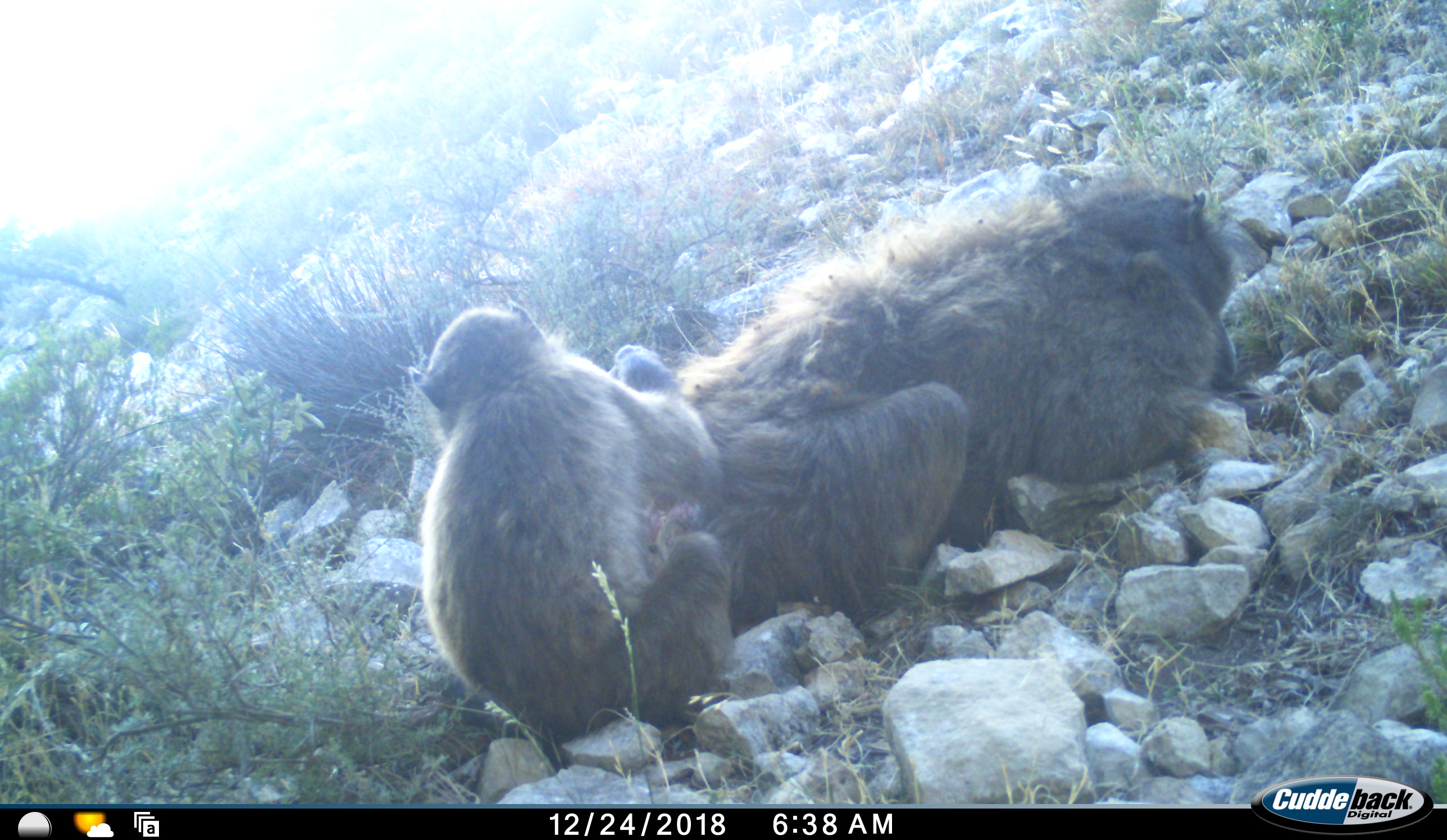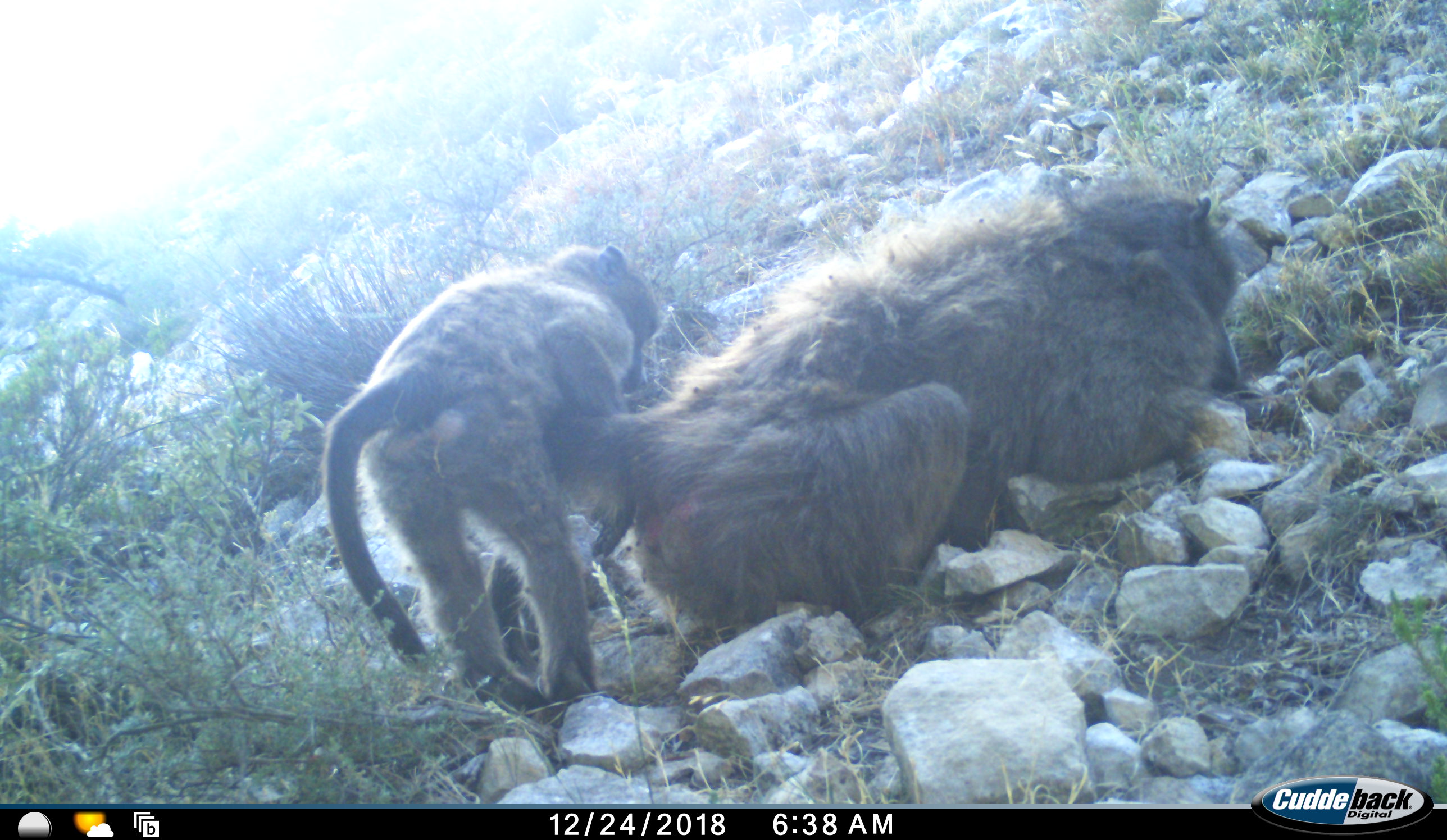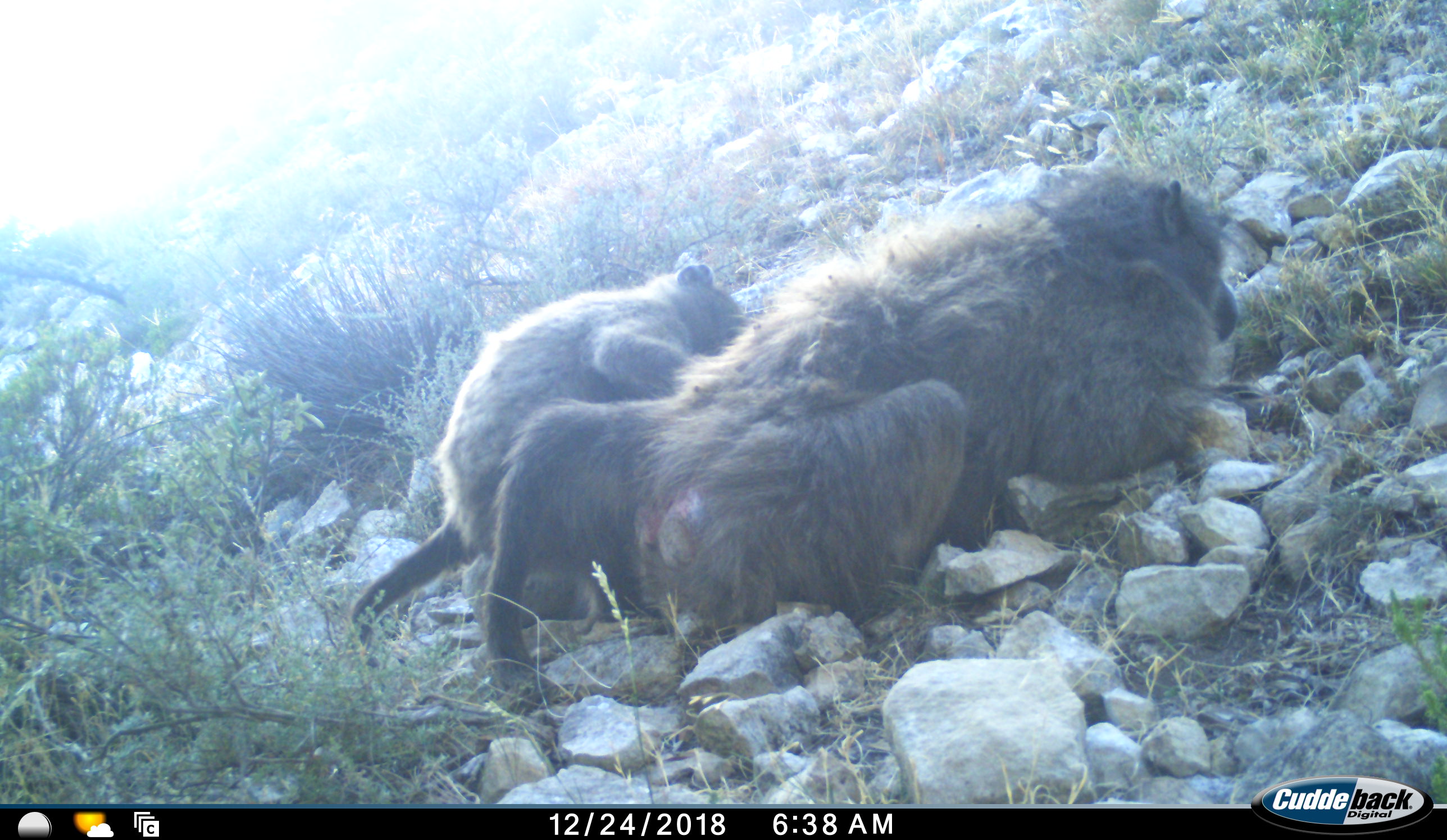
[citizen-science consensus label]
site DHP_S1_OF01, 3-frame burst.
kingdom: Animalia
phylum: Chordata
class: Mammalia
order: Primates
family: Cercopithecidae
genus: Papio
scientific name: Papio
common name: baboon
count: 2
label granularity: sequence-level